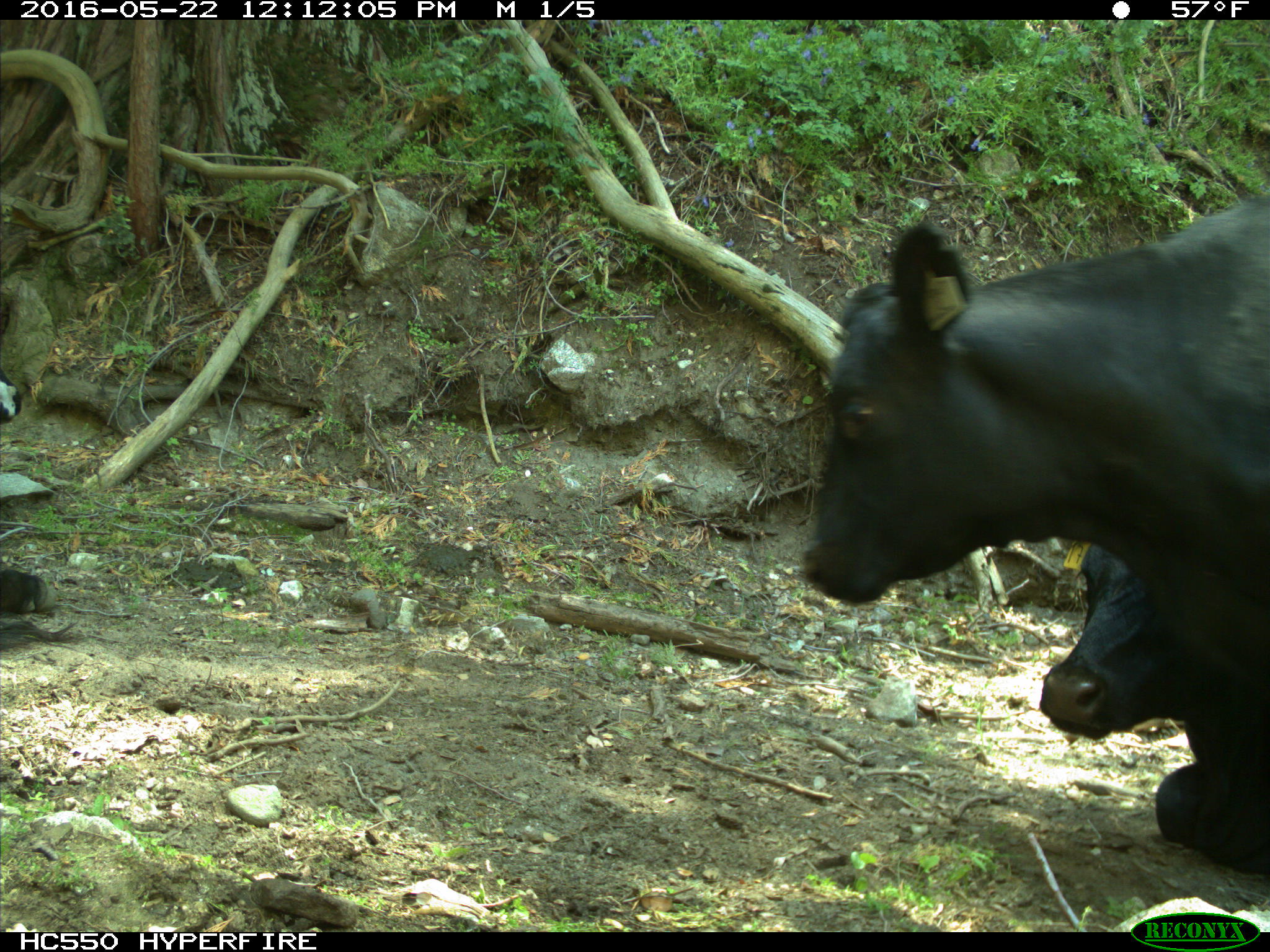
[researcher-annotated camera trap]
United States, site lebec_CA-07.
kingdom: Animalia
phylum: Chordata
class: Mammalia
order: Artiodactyla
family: Bovidae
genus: Bos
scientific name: Bos taurus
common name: domestic cow